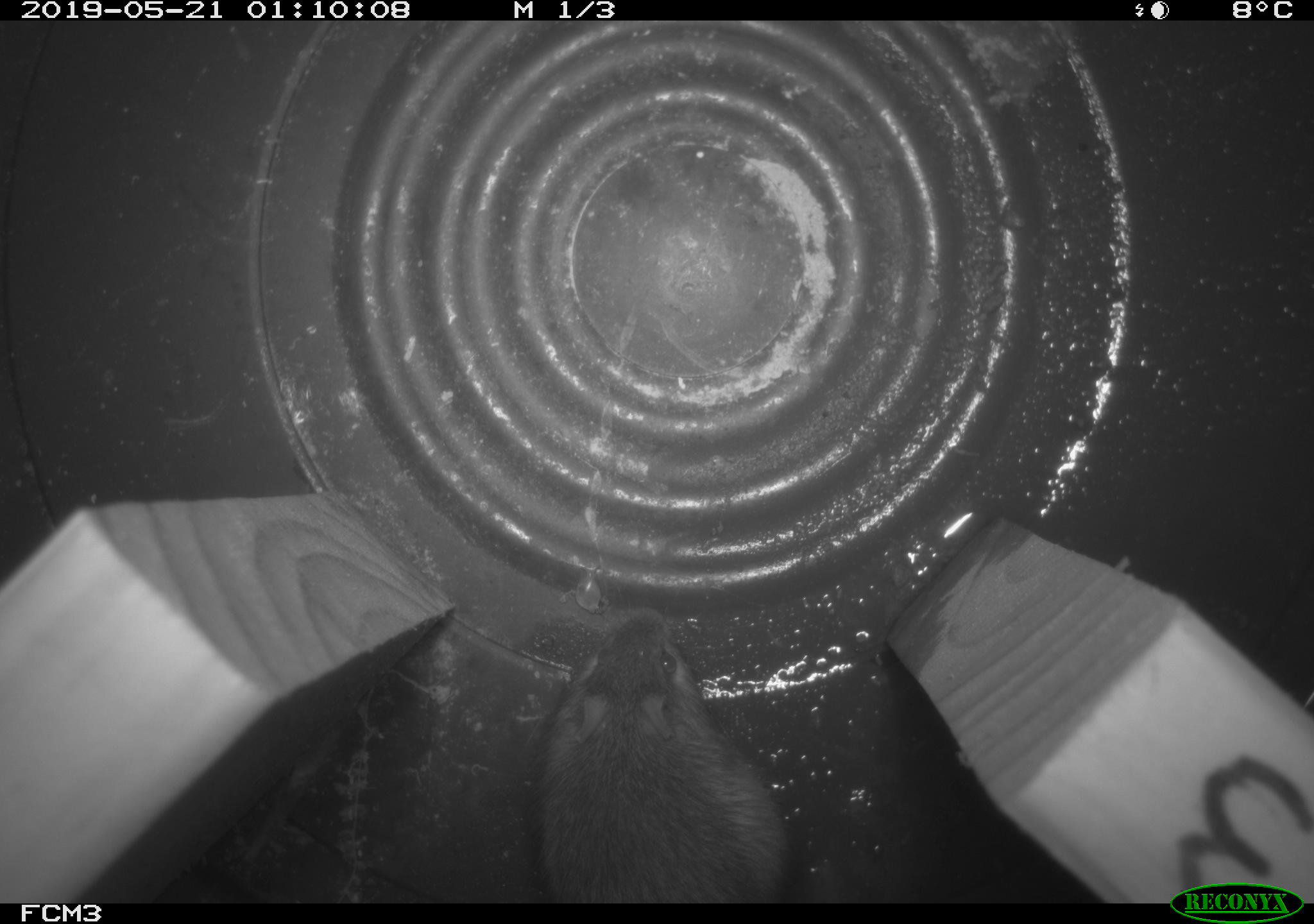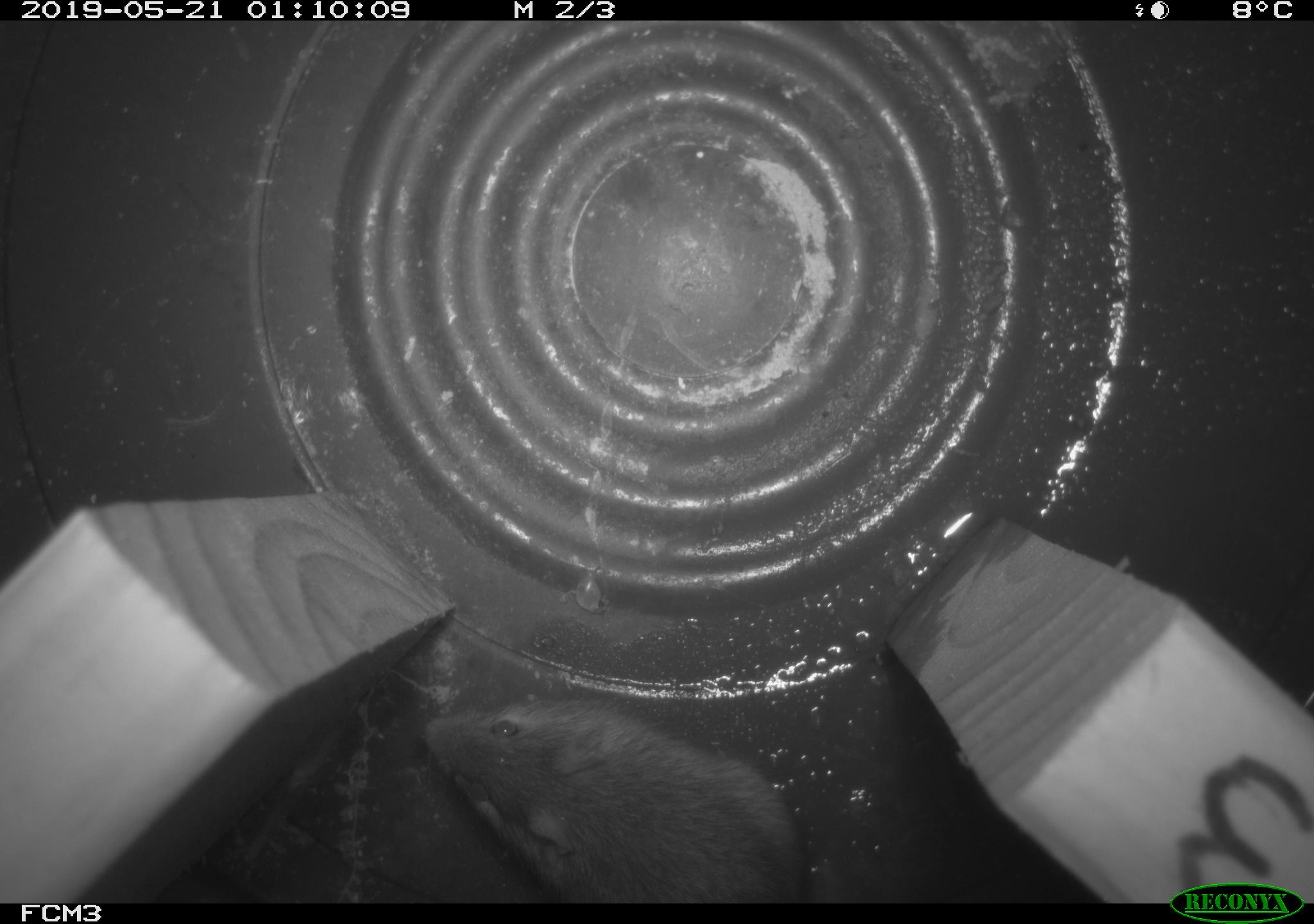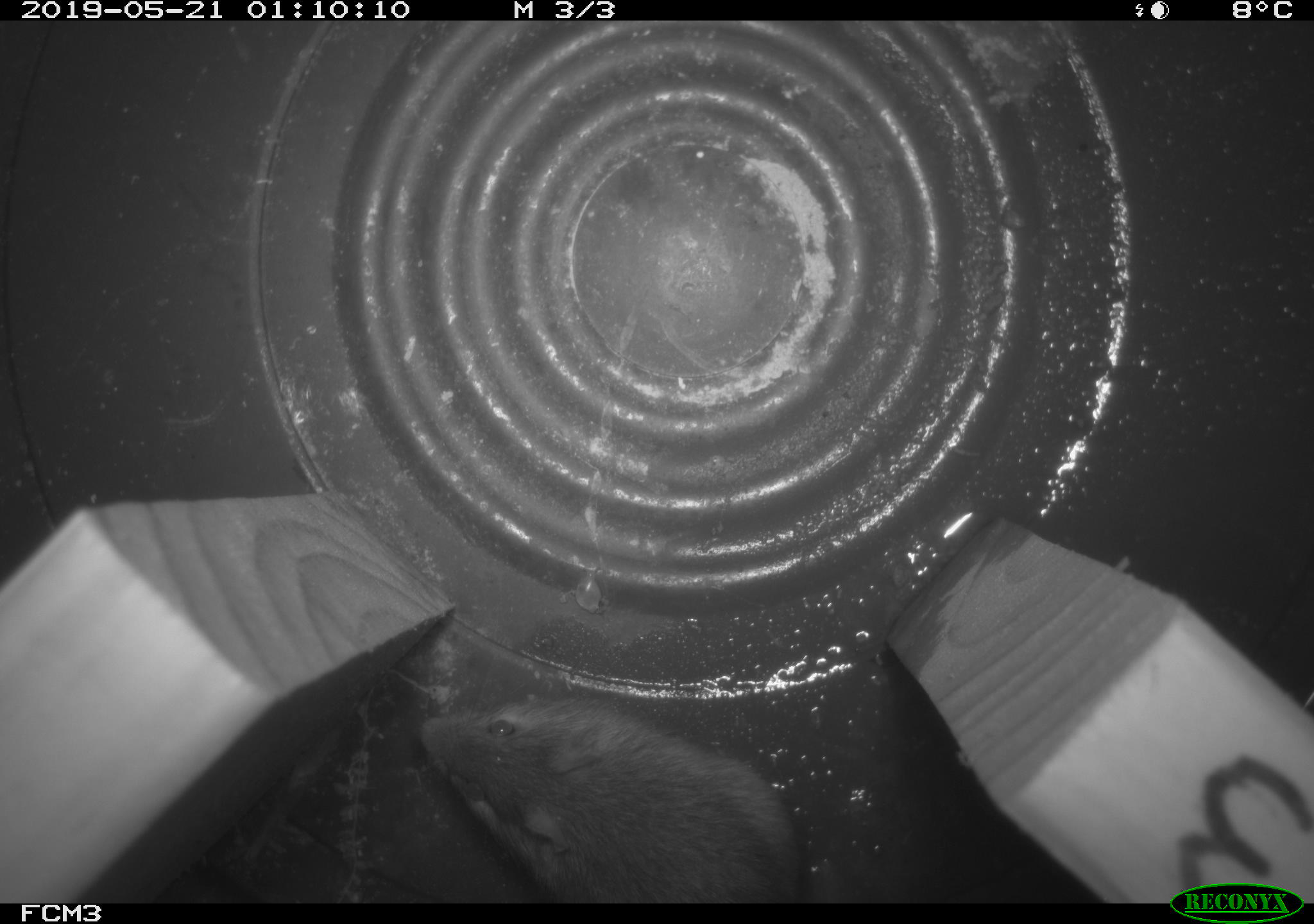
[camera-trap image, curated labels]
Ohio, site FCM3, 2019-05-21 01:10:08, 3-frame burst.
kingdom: Animalia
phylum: Chordata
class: Mammalia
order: Rodentia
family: Zapodidae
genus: Napaeozapus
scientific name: Napaeozapus insignis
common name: woodland jumping mouse